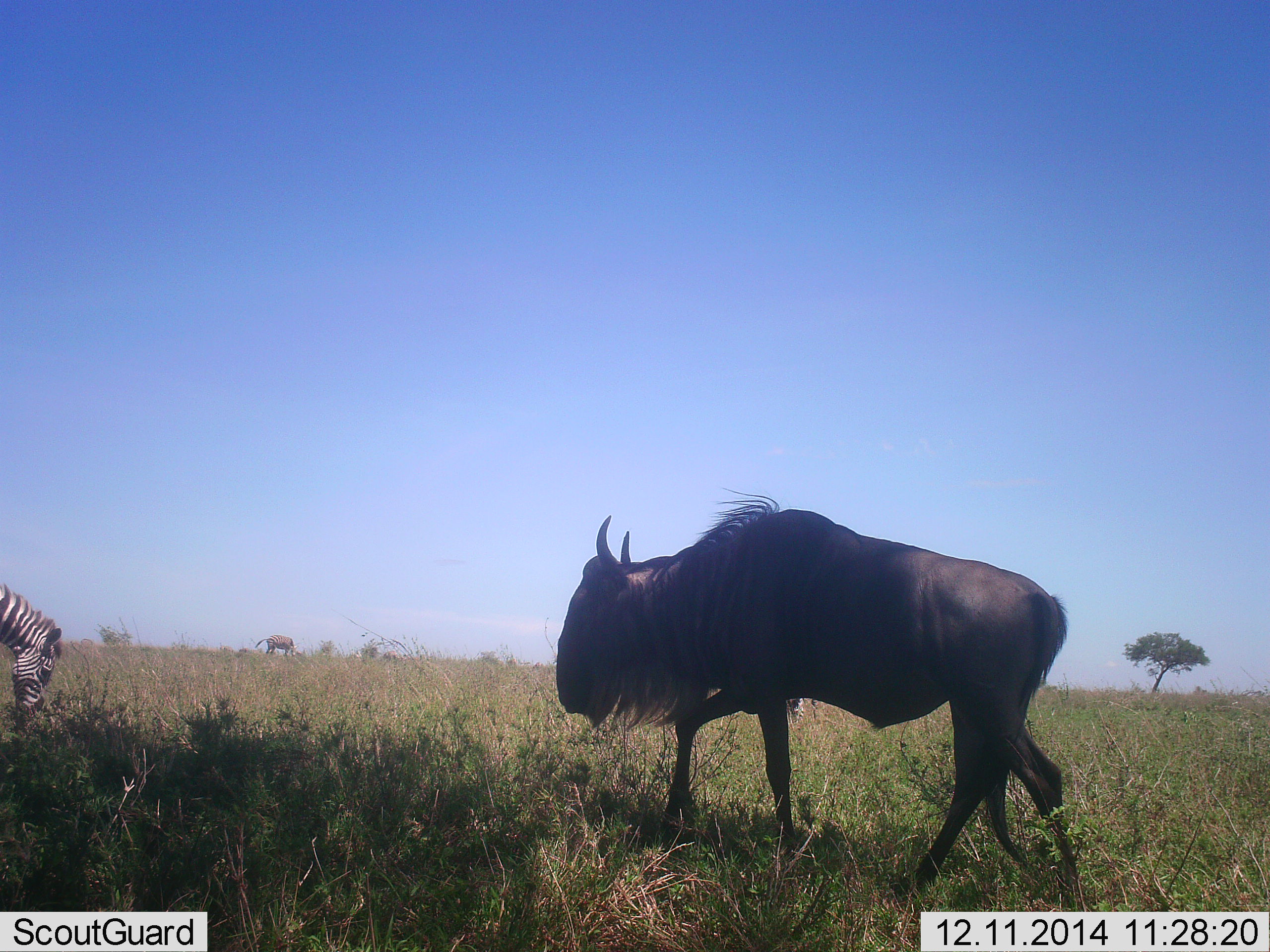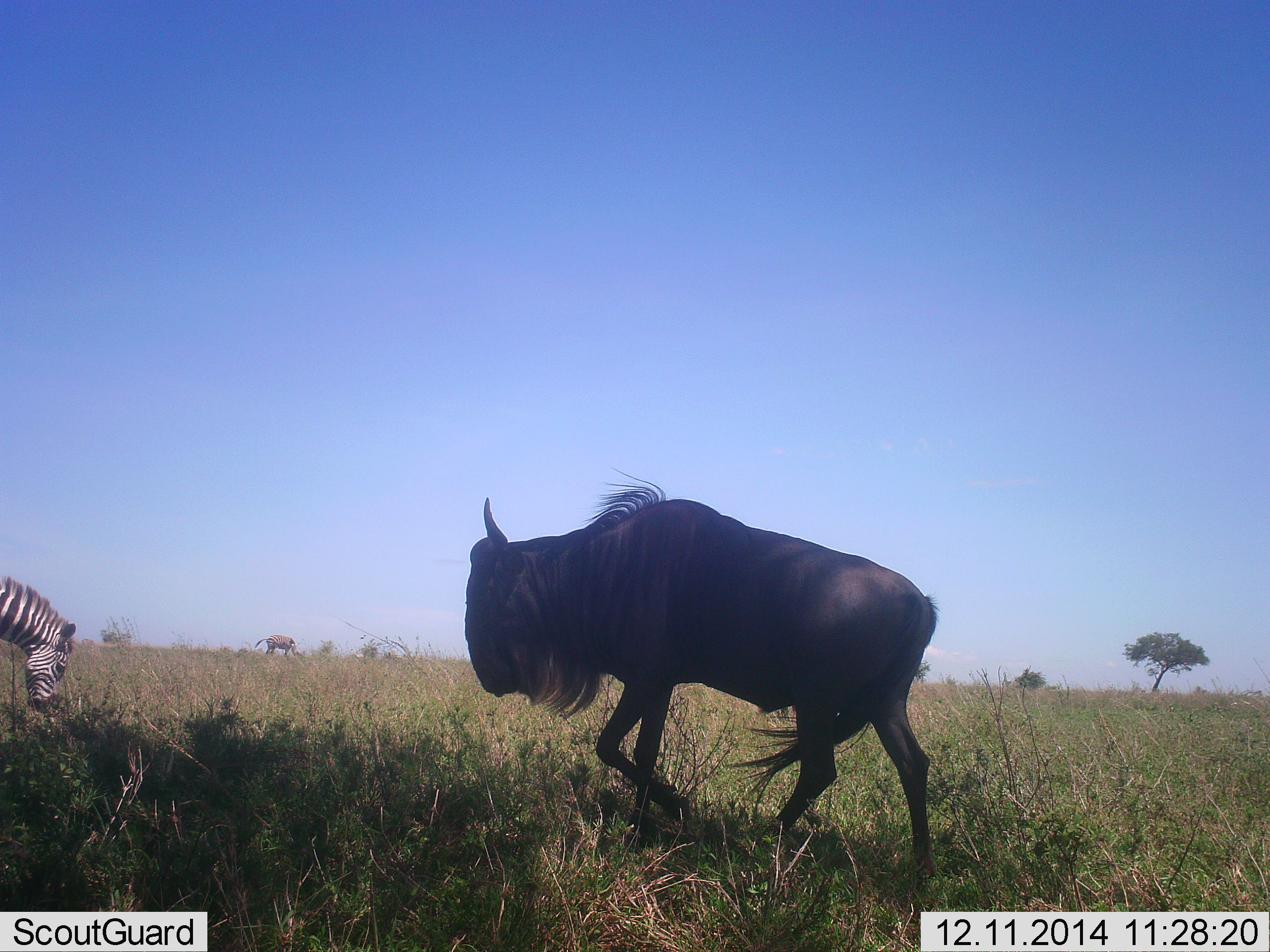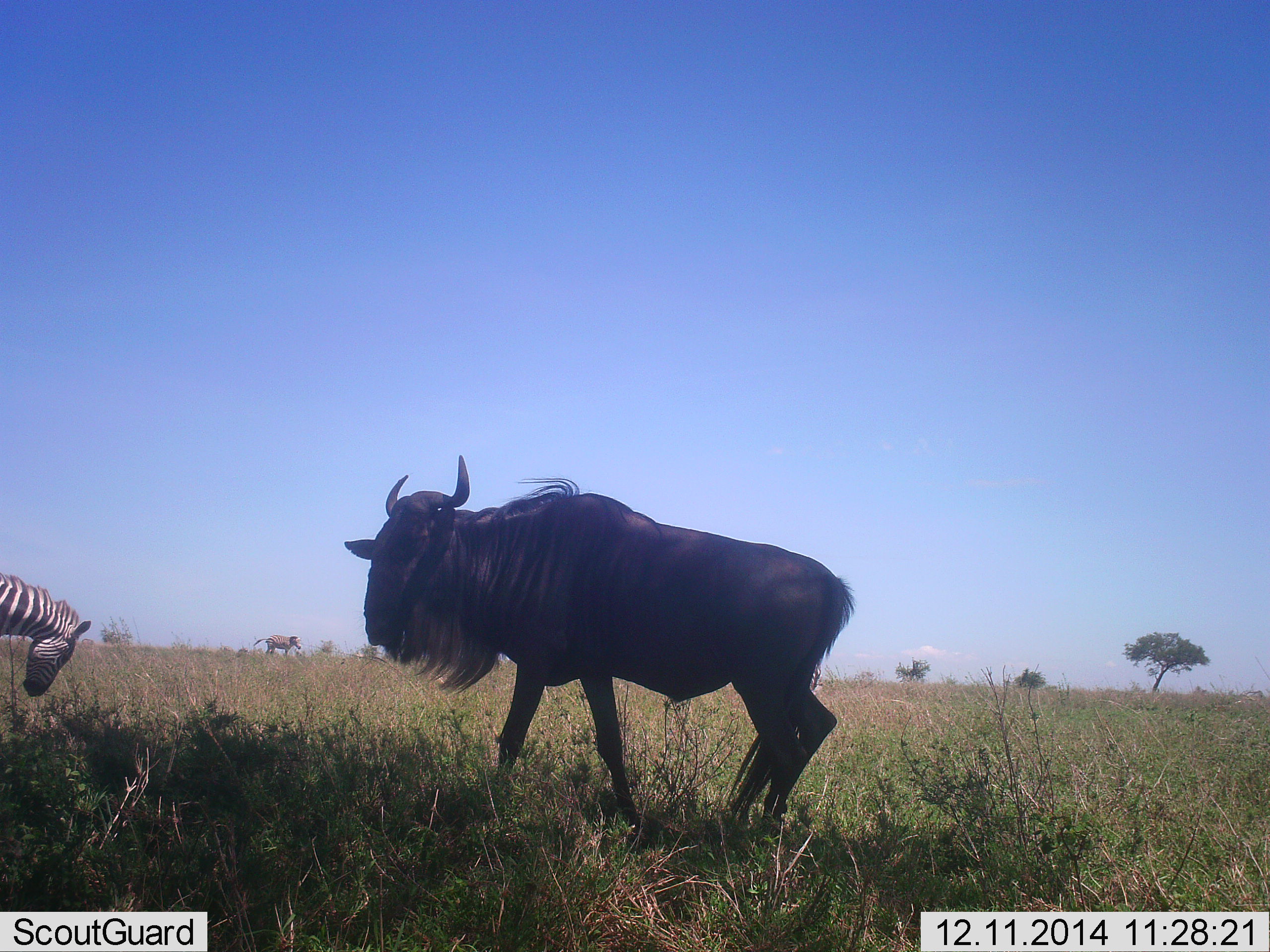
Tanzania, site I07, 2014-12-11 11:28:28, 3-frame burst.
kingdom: Animalia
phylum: Chordata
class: Mammalia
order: Artiodactyla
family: Bovidae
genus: Connochaetes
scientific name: Connochaetes taurinus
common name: blue wildebeest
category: wildebeest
Wildebeest (blue wildebeest) (Connochaetes taurinus), count 1. Behavior (volunteer vote fractions): standing 9%, resting 0%, moving 91%, interacting 0%. Young present (vote fraction): 0%. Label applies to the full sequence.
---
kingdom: Animalia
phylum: Chordata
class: Mammalia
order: Perissodactyla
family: Equidae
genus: Equus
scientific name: Equus quagga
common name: plains zebra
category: zebra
Zebra (plains zebra) (Equus quagga), count 1. Behavior (volunteer vote fractions): standing 20%, resting 0%, moving 0%, interacting 0%. Young present (vote fraction): 0%. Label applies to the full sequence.